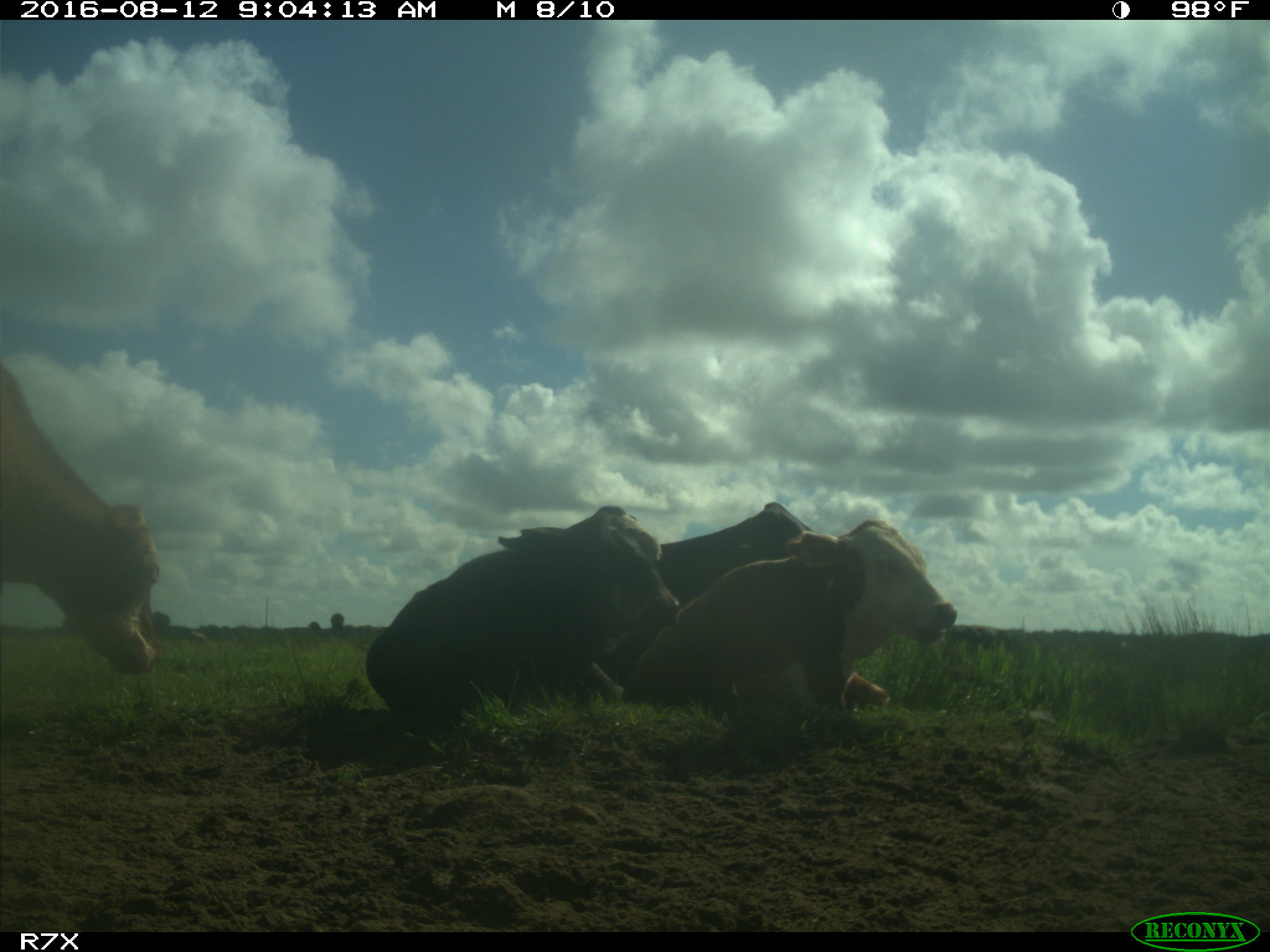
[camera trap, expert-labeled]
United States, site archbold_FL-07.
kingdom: Animalia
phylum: Chordata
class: Mammalia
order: Artiodactyla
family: Bovidae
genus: Bos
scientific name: Bos taurus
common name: domestic cow